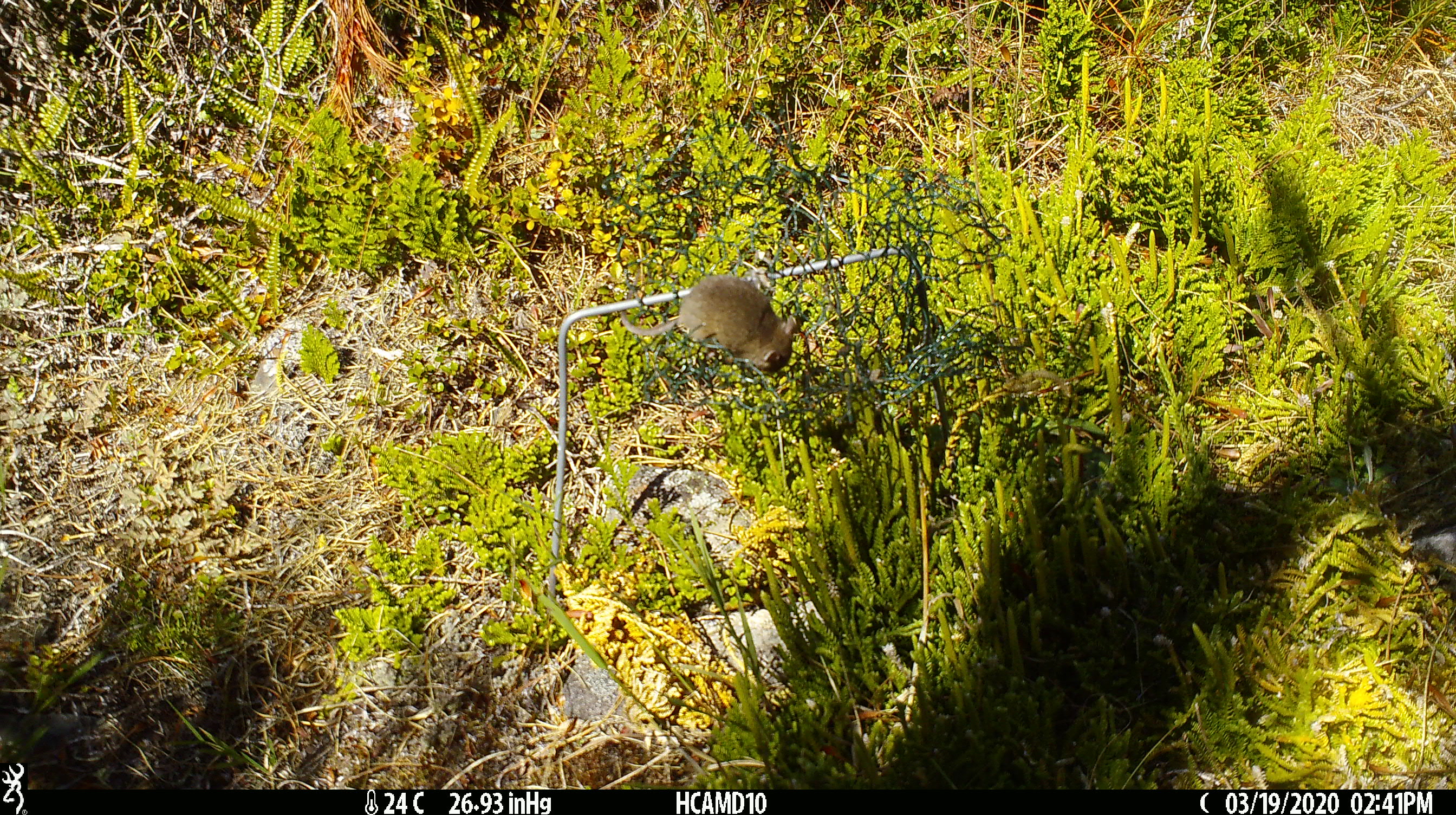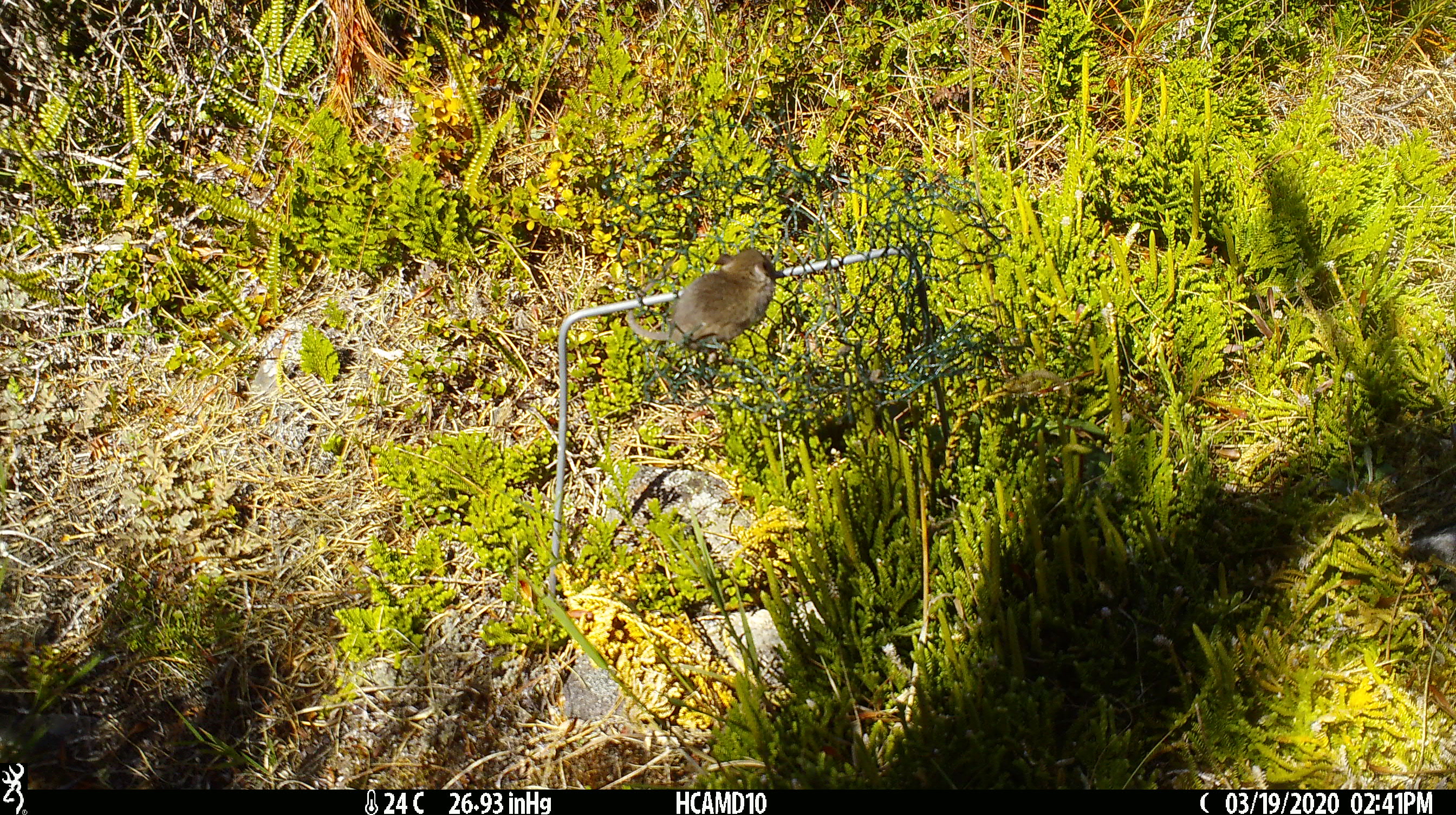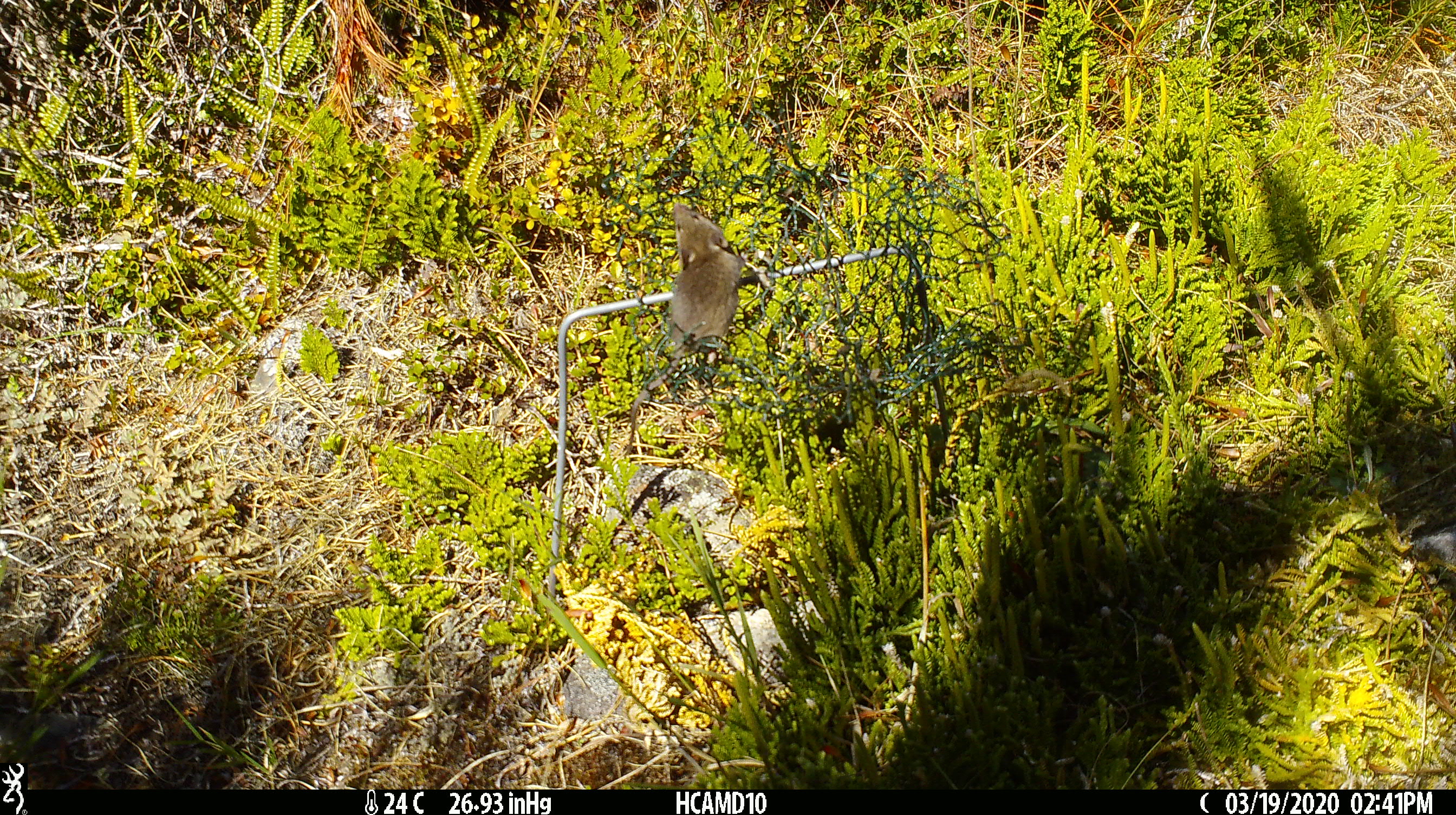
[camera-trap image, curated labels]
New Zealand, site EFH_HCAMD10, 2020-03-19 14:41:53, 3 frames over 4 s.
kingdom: Animalia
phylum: Chordata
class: Mammalia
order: Rodentia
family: Muridae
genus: Mus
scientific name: Mus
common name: mouse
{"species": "mouse (Mus)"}